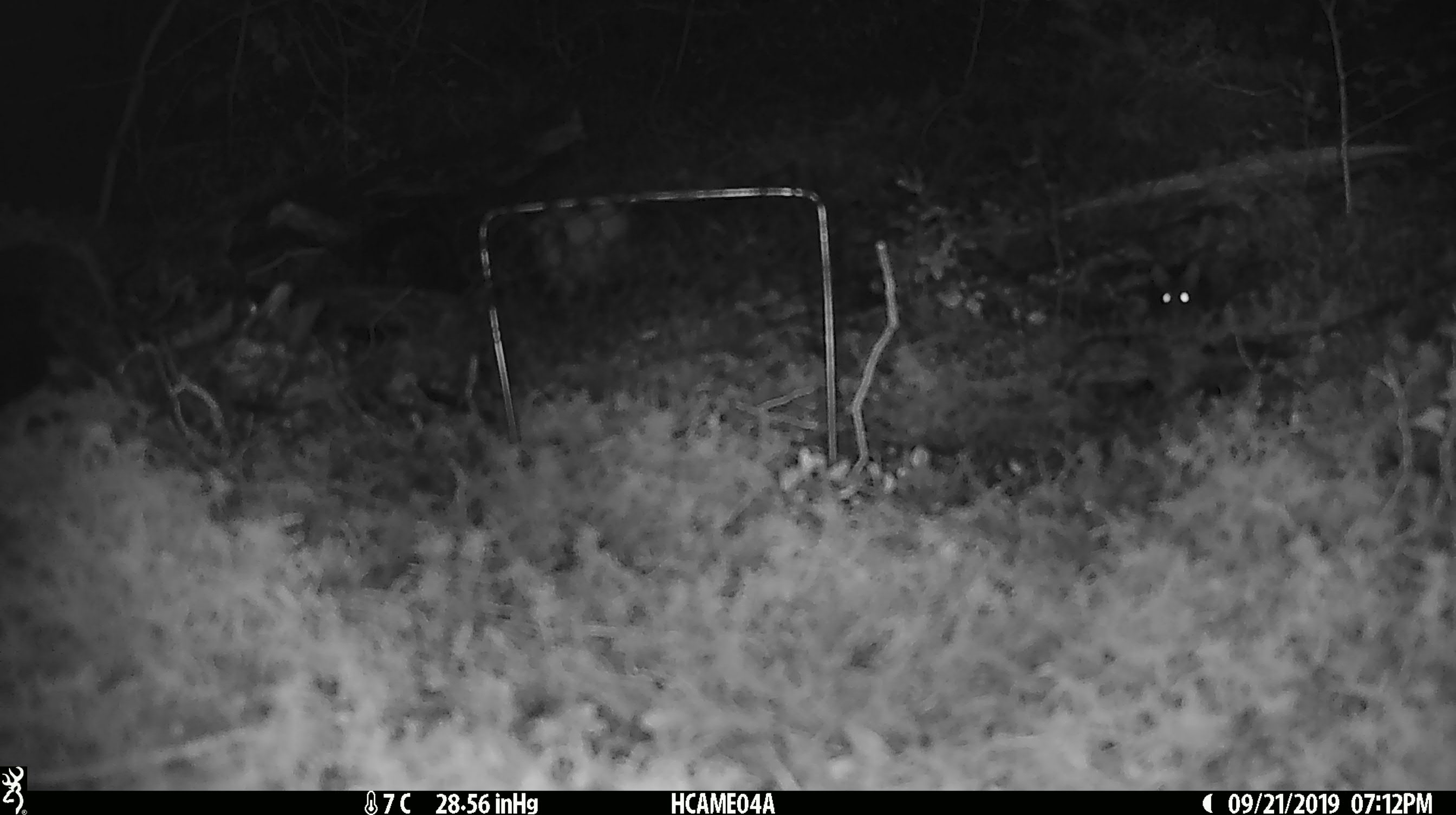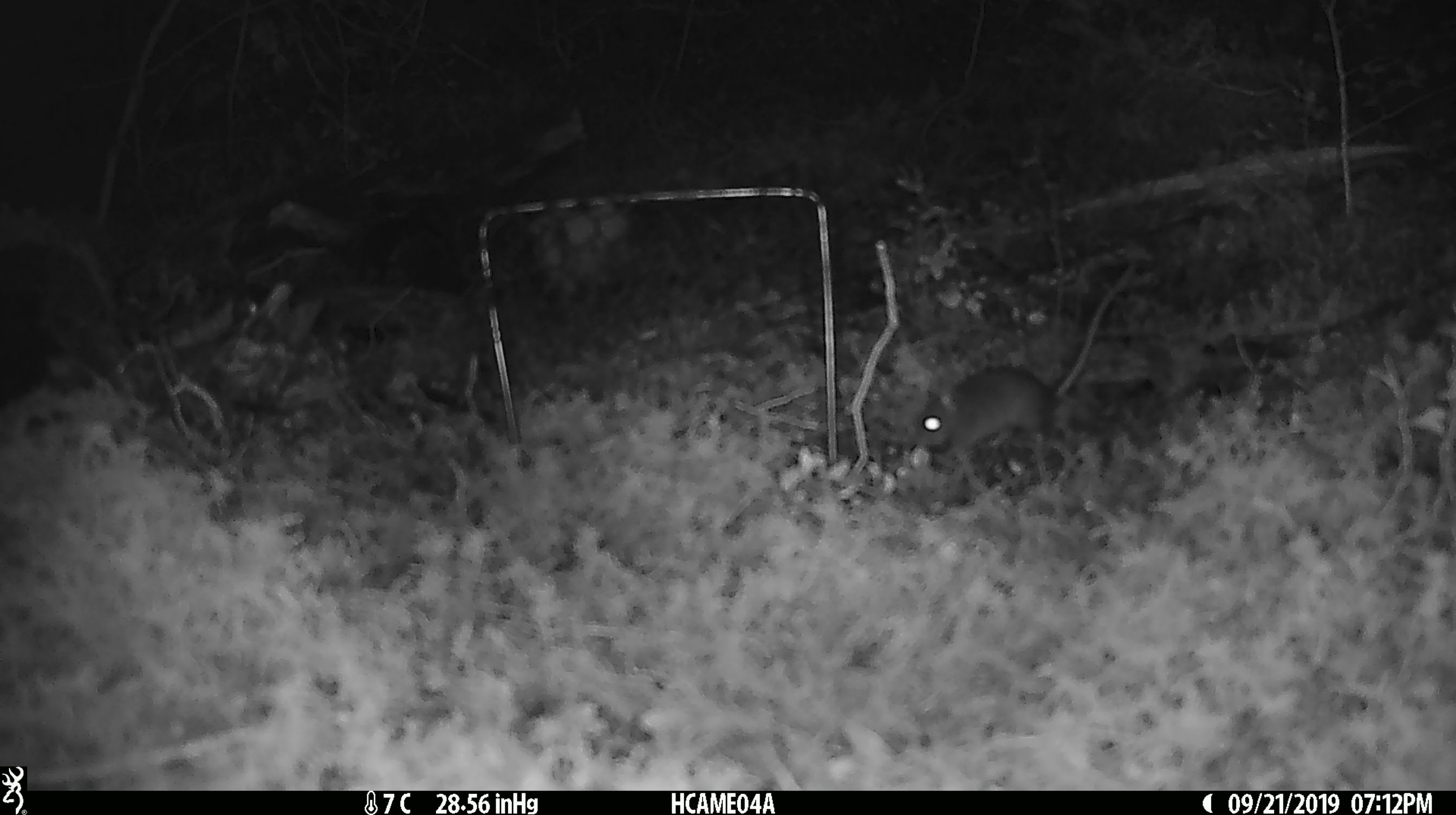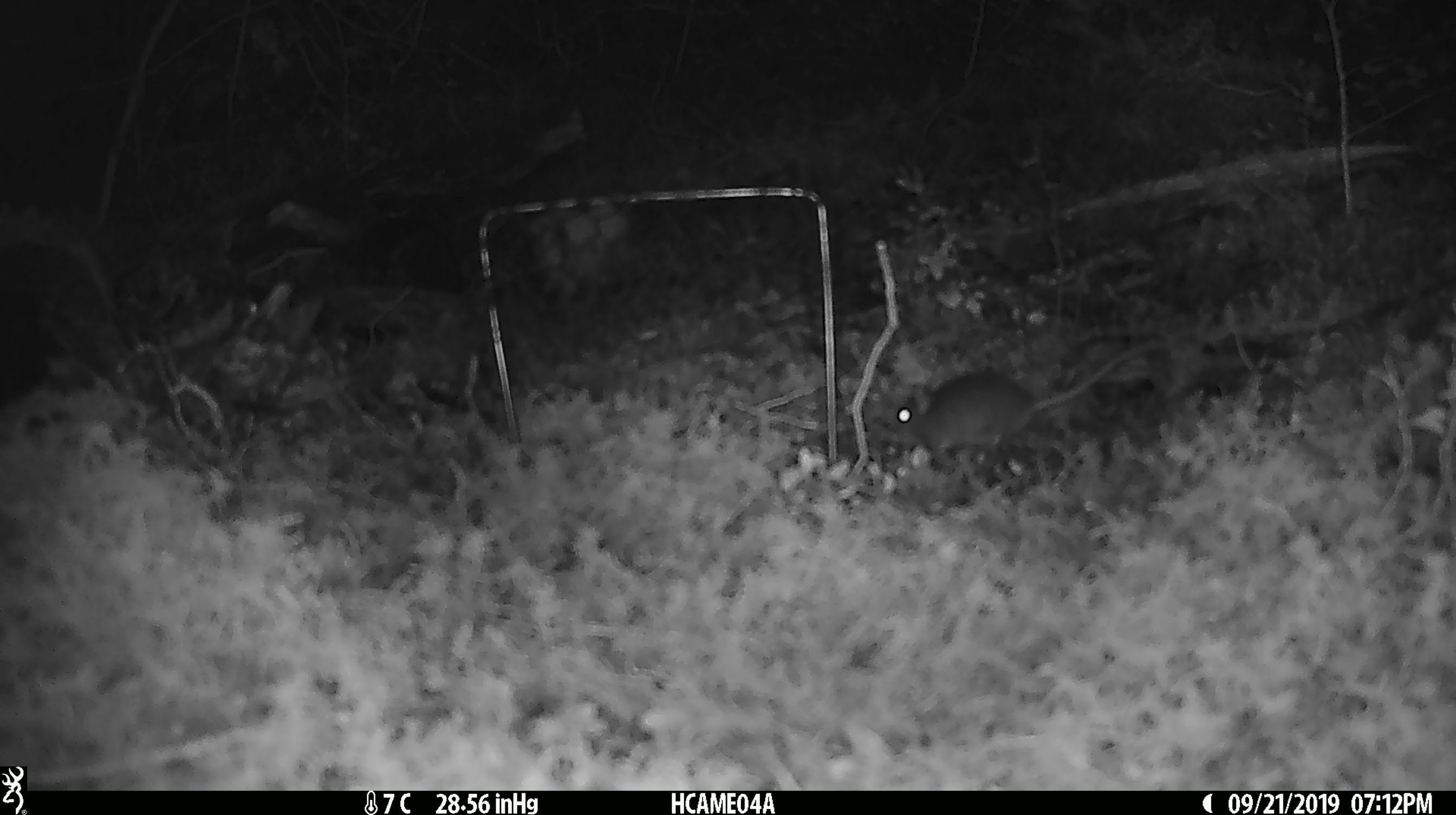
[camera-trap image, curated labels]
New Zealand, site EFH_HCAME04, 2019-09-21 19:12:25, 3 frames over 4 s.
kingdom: Animalia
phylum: Chordata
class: Mammalia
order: Rodentia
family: Muridae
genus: Mus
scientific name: Mus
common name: mouse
Mouse (Mus).